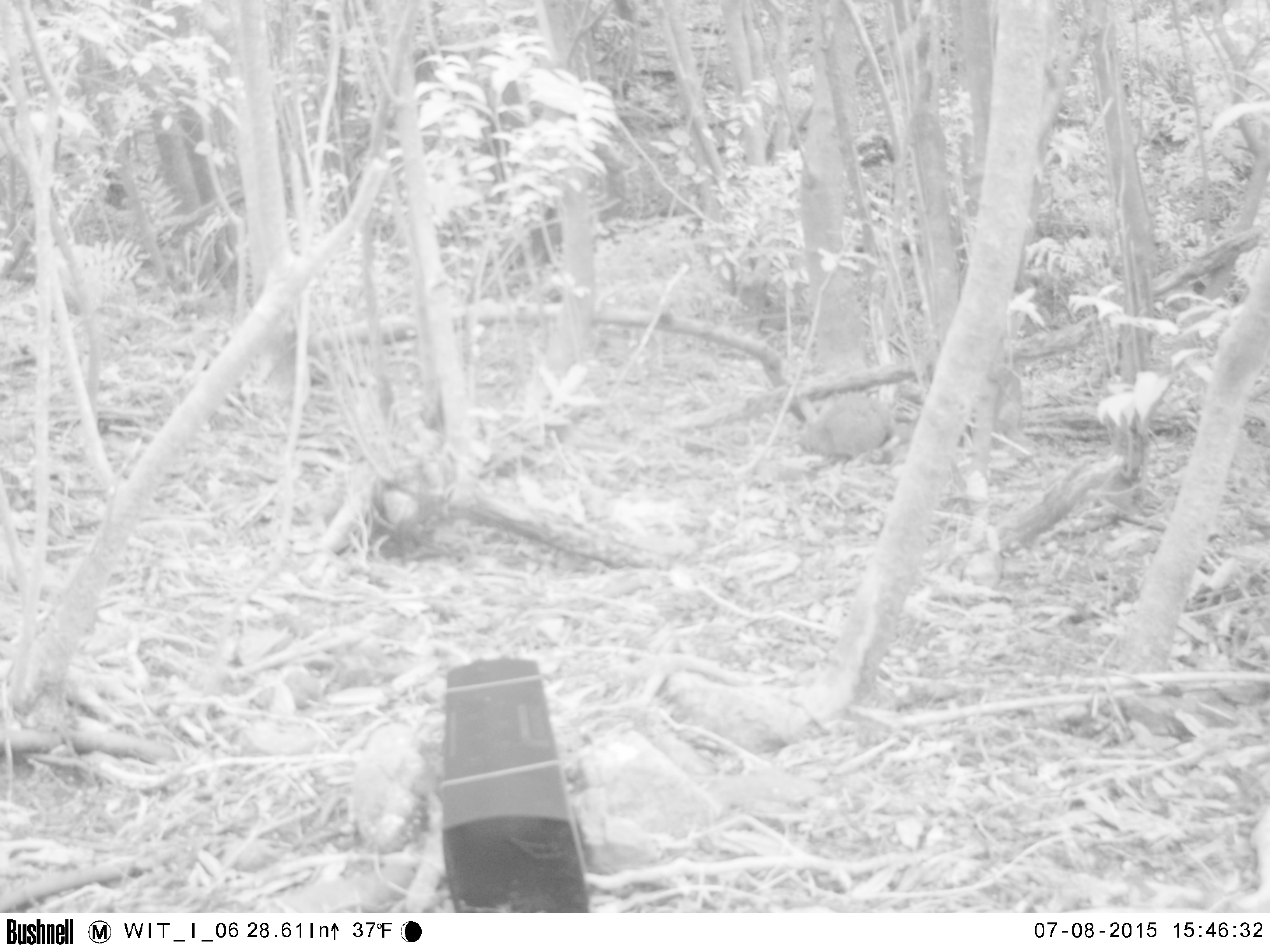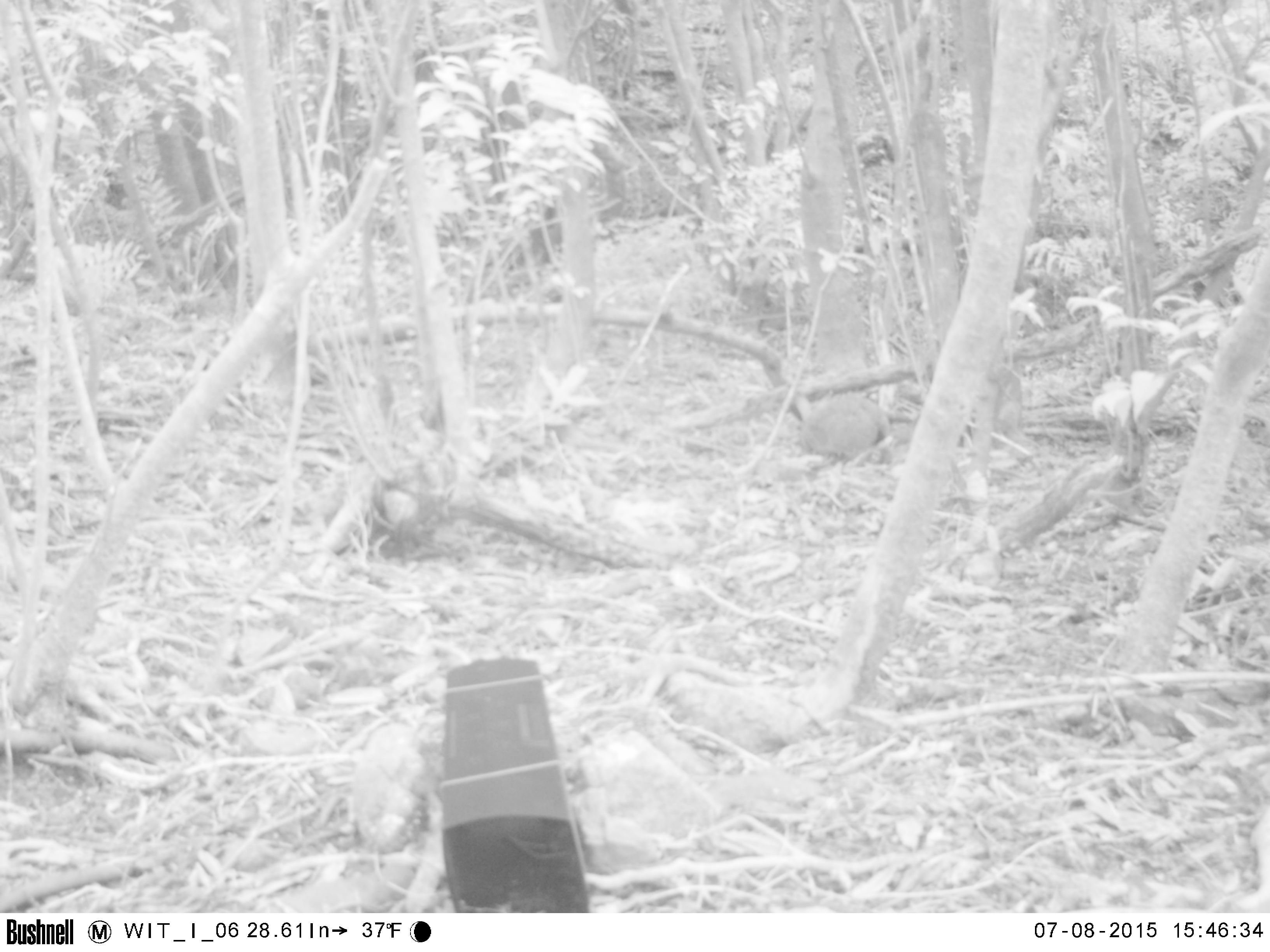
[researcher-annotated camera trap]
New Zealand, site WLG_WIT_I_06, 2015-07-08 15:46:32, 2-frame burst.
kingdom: Animalia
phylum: Chordata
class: Mammalia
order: Lagomorpha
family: Leporidae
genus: Oryctolagus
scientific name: Oryctolagus cuniculus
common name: european rabbit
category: rabbit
Rabbit (european rabbit) (Oryctolagus cuniculus).